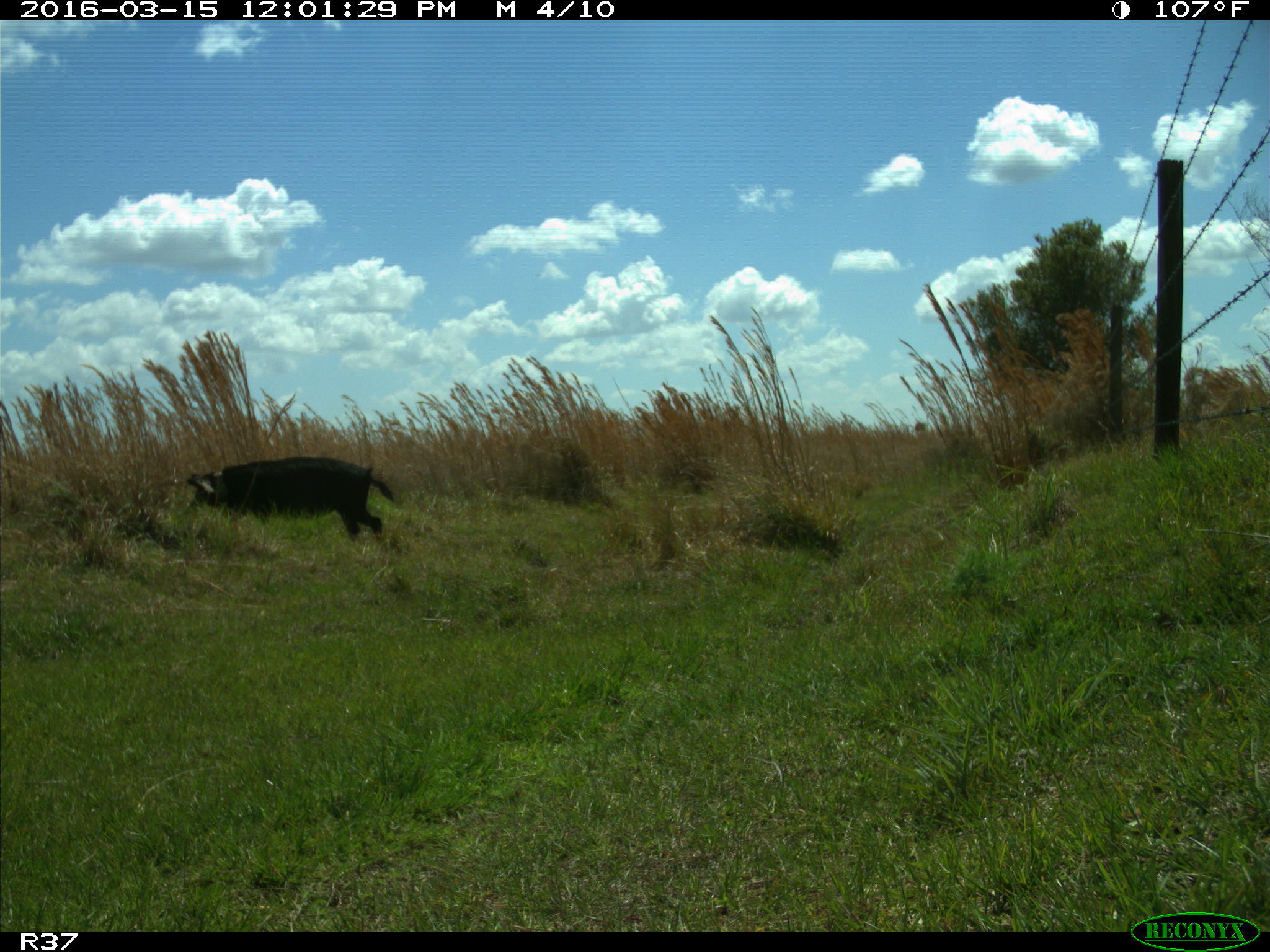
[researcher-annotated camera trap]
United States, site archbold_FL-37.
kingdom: Animalia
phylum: Chordata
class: Mammalia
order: Artiodactyla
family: Suidae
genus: Sus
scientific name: Sus scrofa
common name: wild boar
Sus scrofa (wild boar).